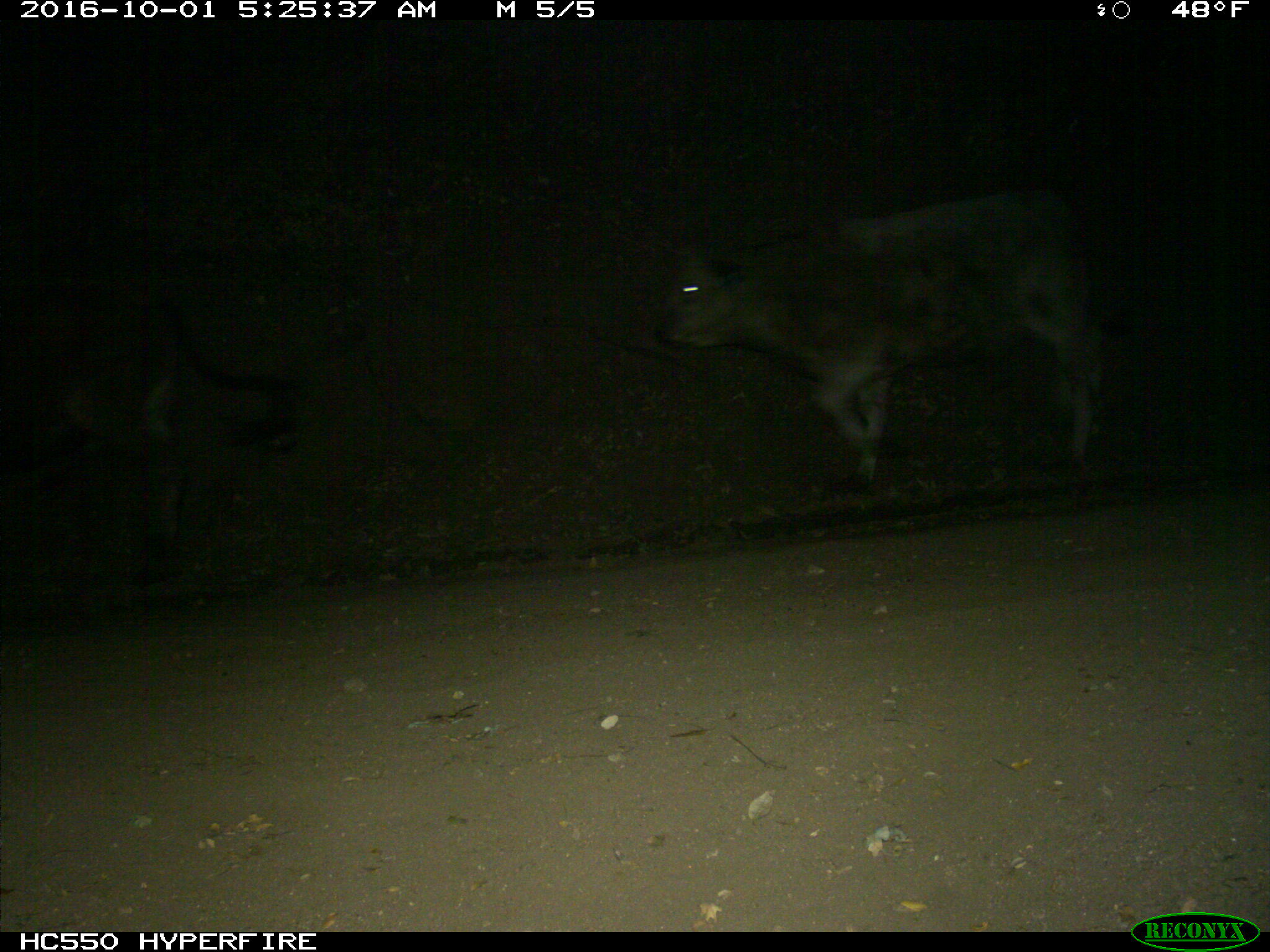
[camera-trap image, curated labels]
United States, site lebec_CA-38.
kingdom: Animalia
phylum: Chordata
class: Mammalia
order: Artiodactyla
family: Bovidae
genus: Bos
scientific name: Bos taurus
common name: domestic cow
Bos taurus (domestic cow).